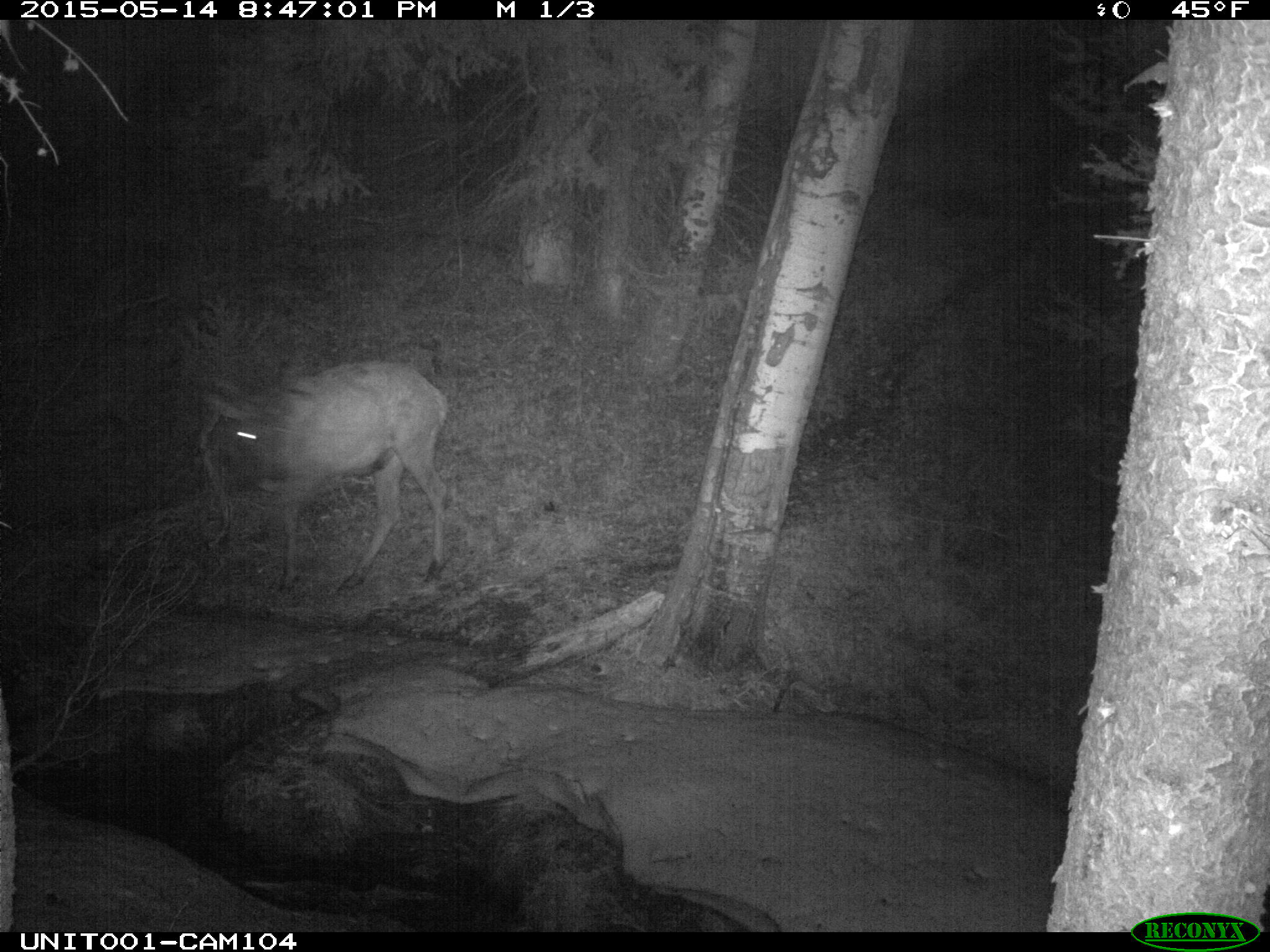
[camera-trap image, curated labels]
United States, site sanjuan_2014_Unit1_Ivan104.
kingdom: Animalia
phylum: Chordata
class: Mammalia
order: Artiodactyla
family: Cervidae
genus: Cervus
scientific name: Cervus elaphus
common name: red deer